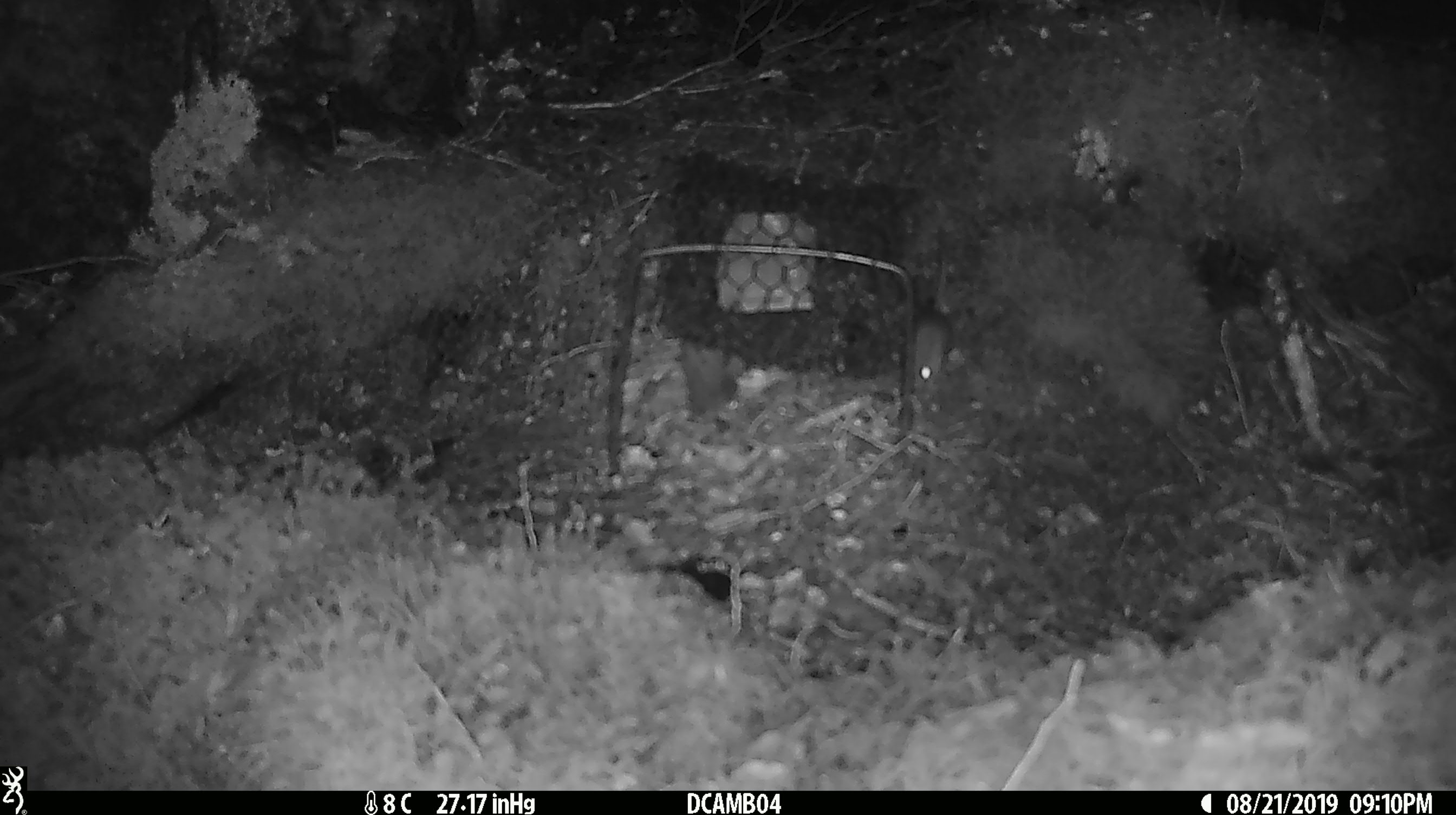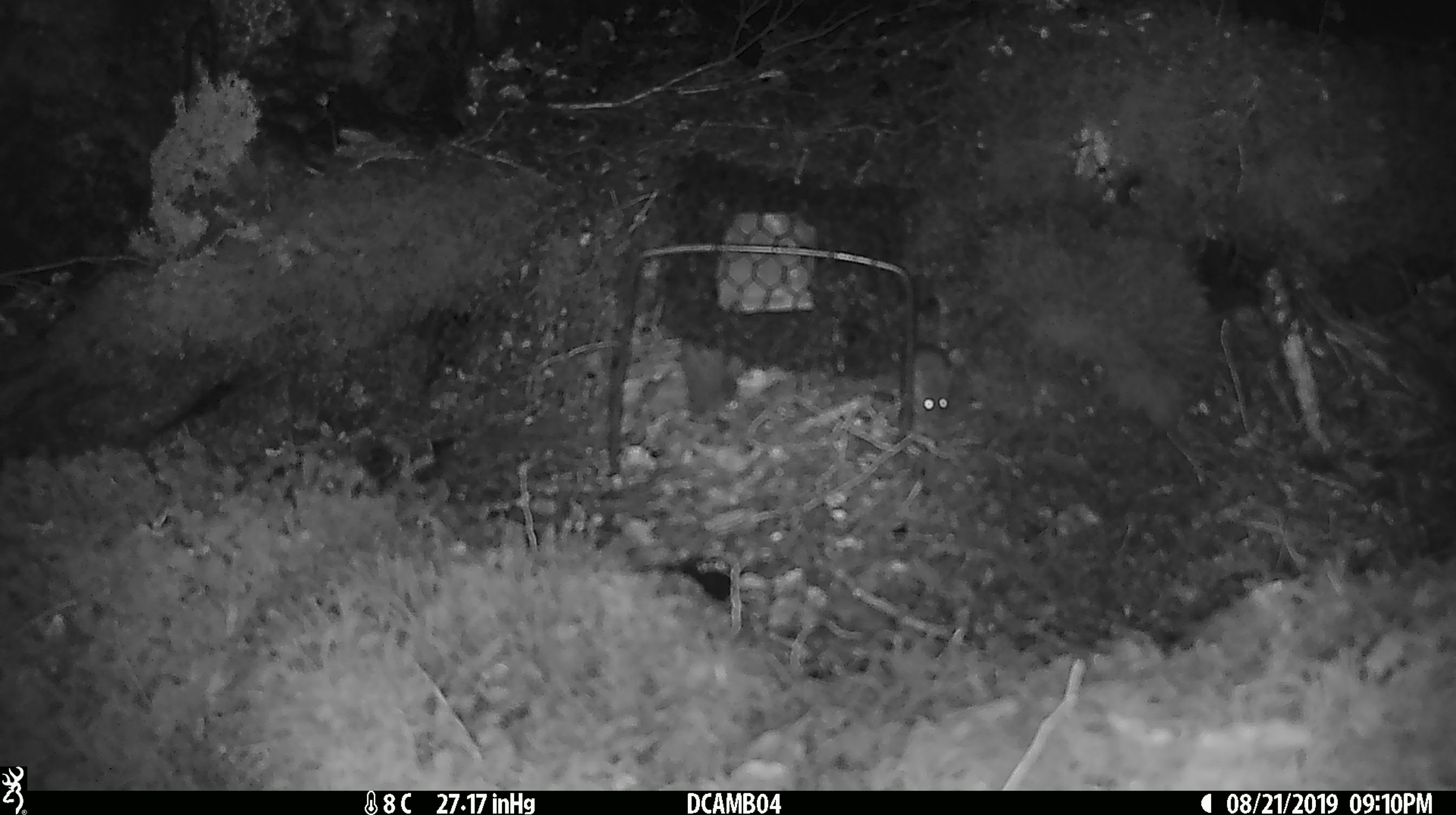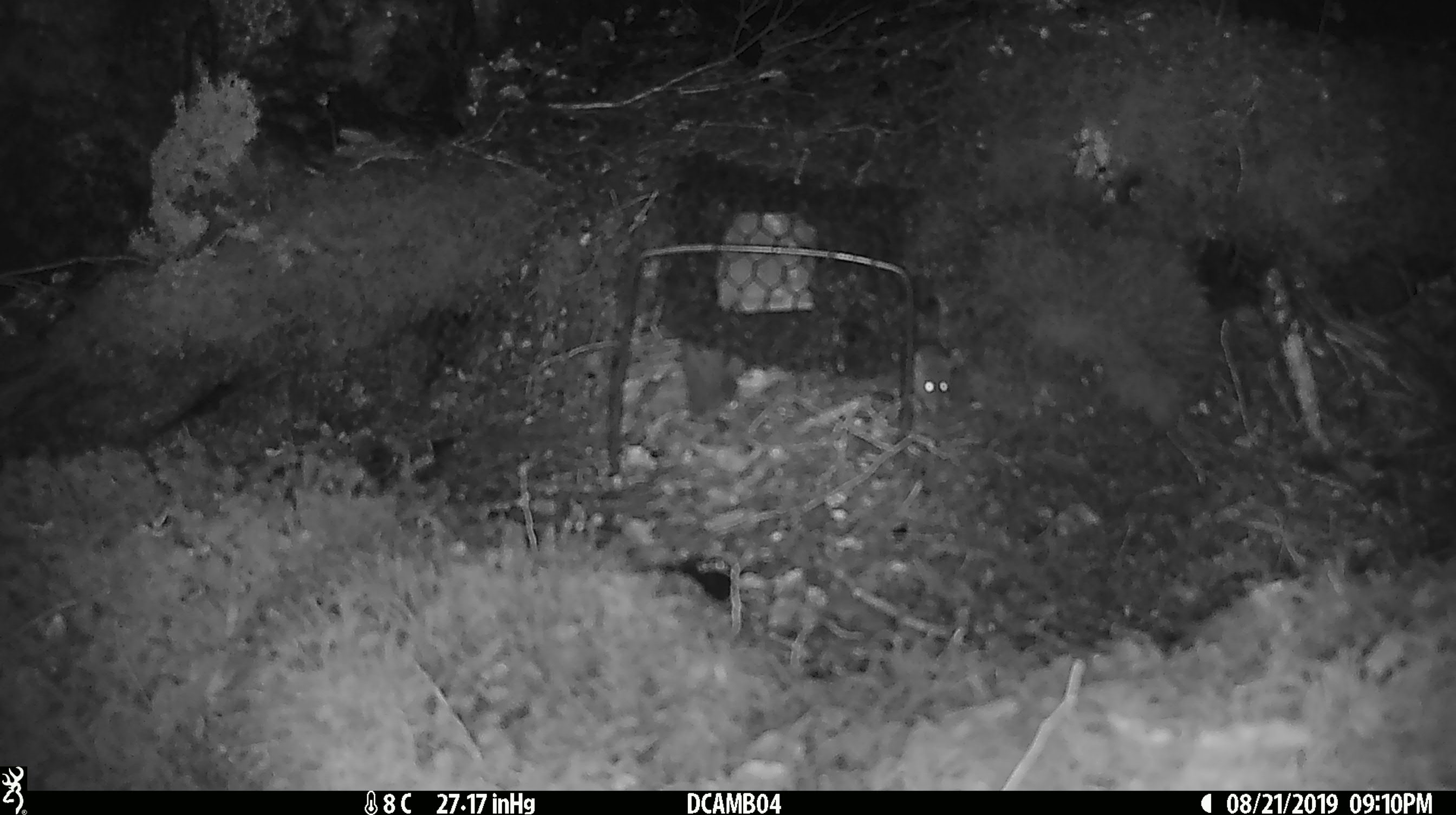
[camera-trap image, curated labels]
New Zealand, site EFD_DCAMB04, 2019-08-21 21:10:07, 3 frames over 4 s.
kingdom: Animalia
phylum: Chordata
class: Mammalia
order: Rodentia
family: Muridae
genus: Mus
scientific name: Mus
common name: mouse